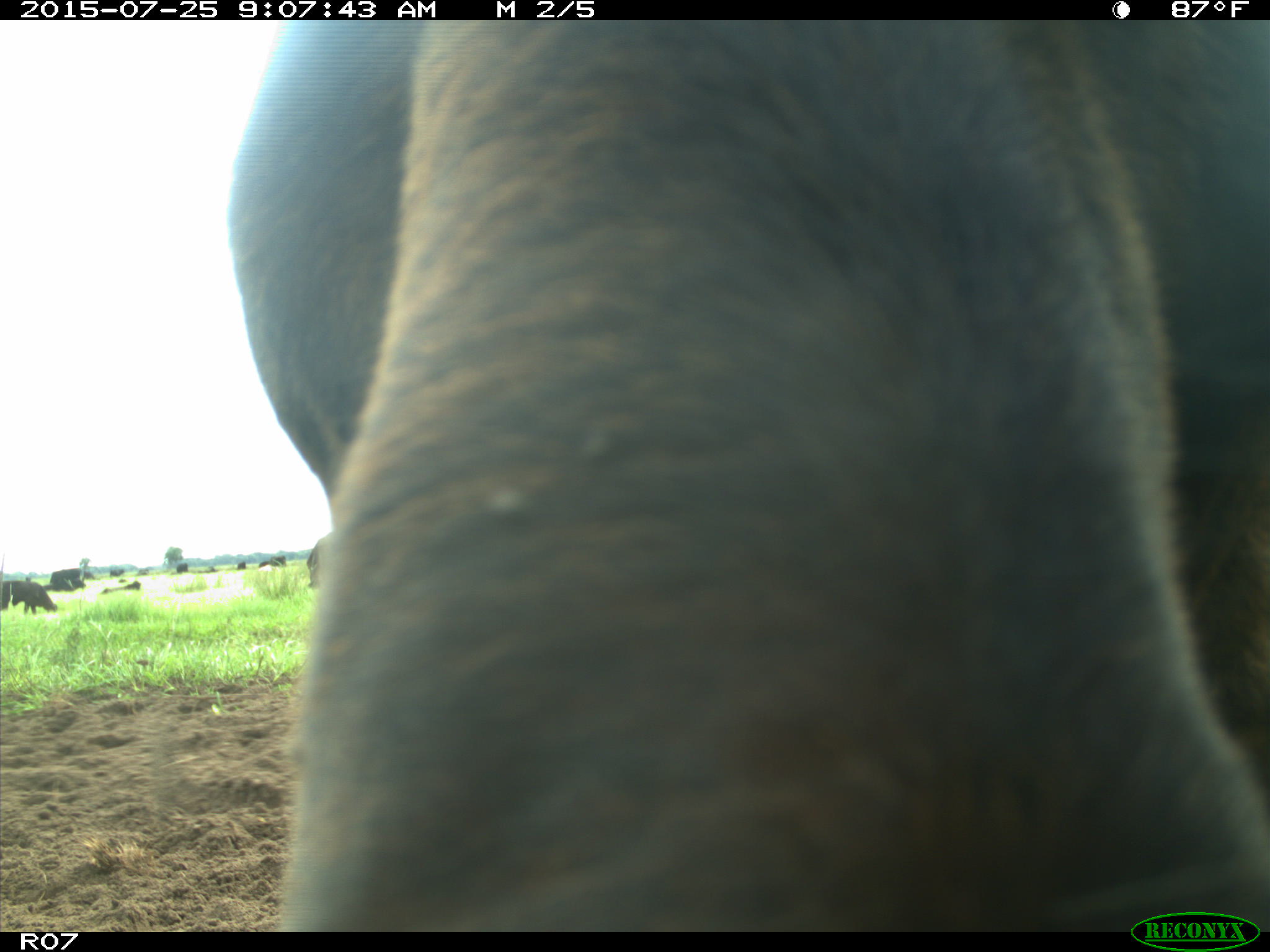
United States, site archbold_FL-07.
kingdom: Animalia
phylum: Chordata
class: Mammalia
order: Artiodactyla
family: Bovidae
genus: Bos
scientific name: Bos taurus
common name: domestic cow